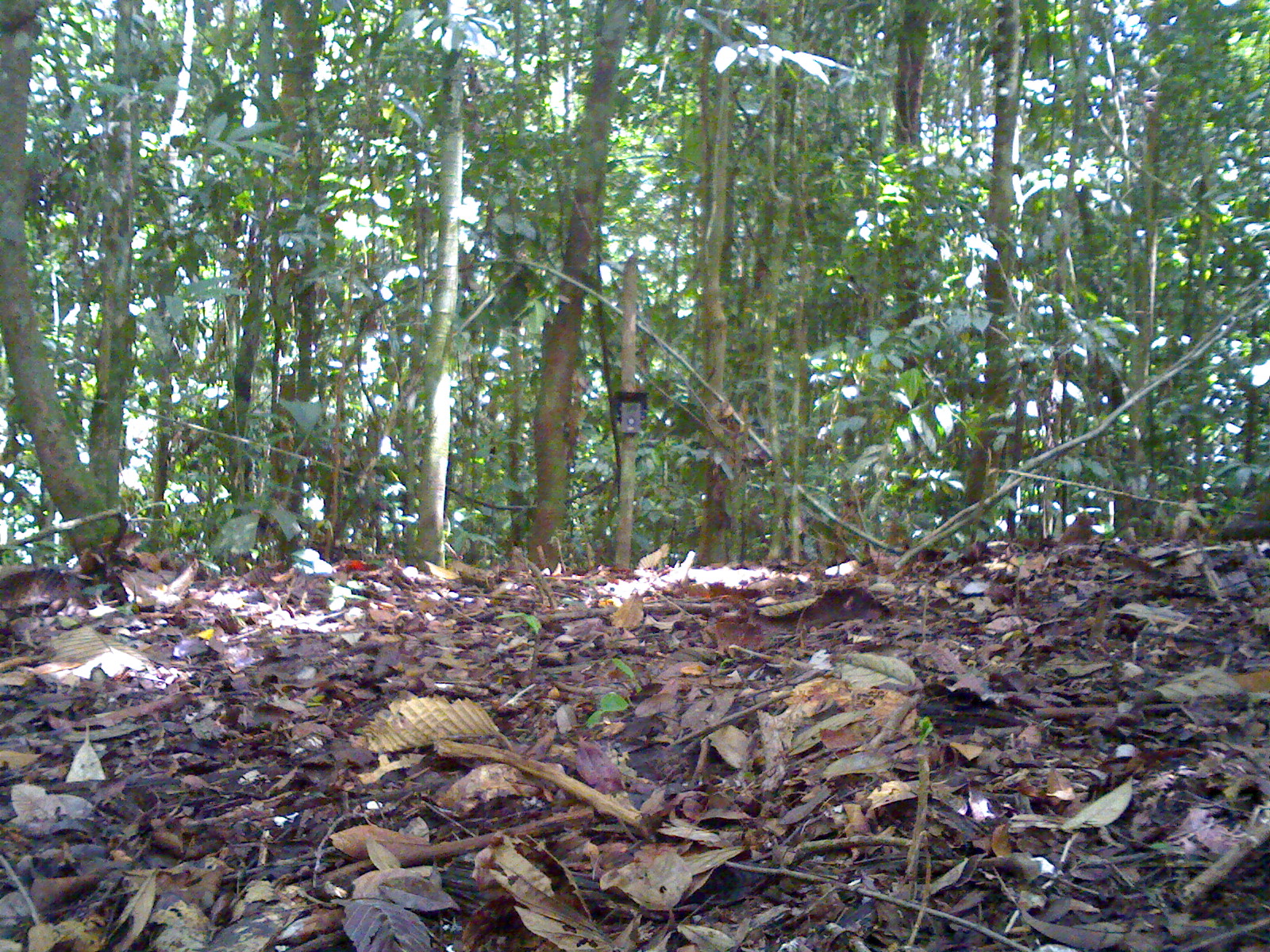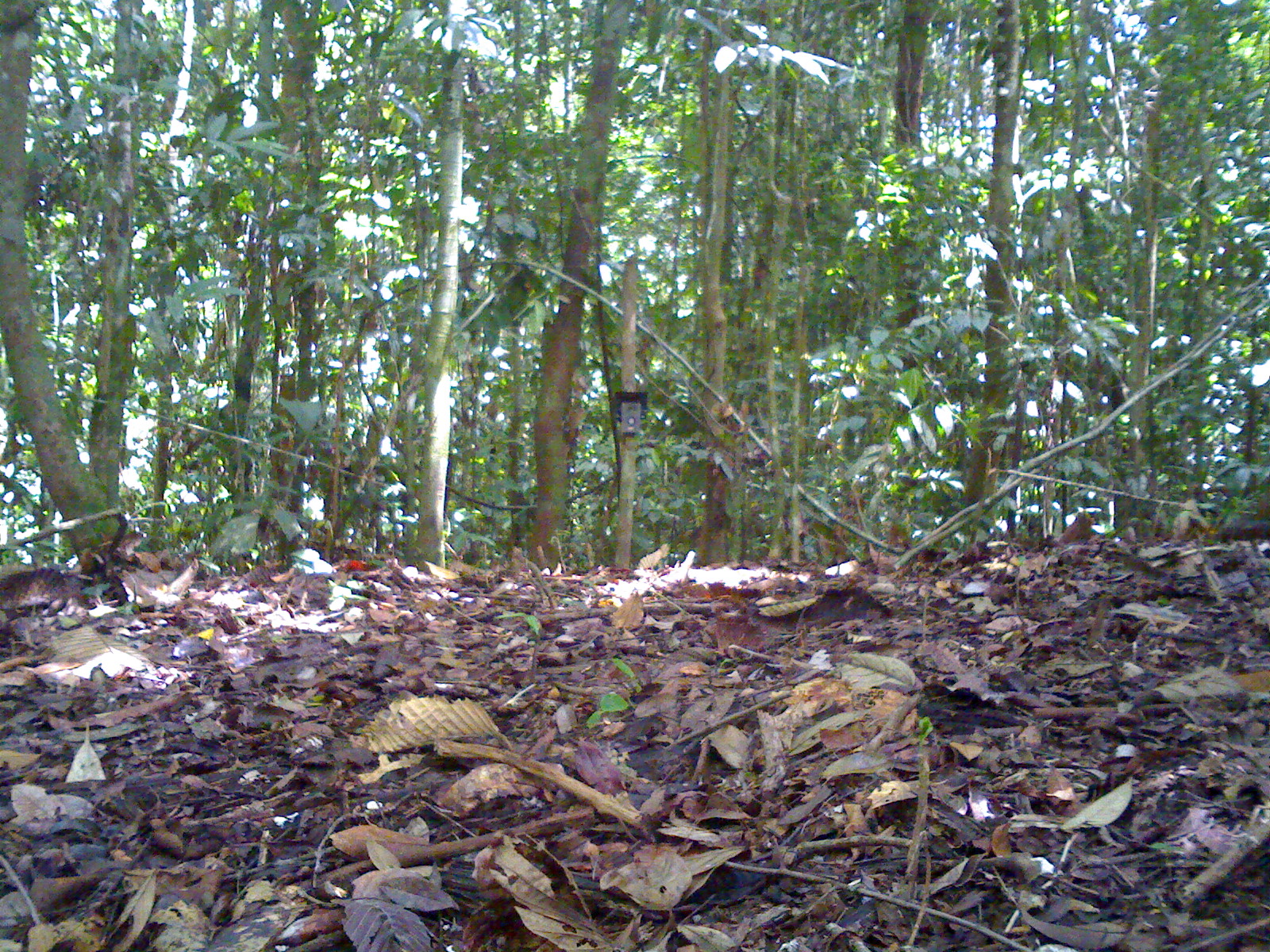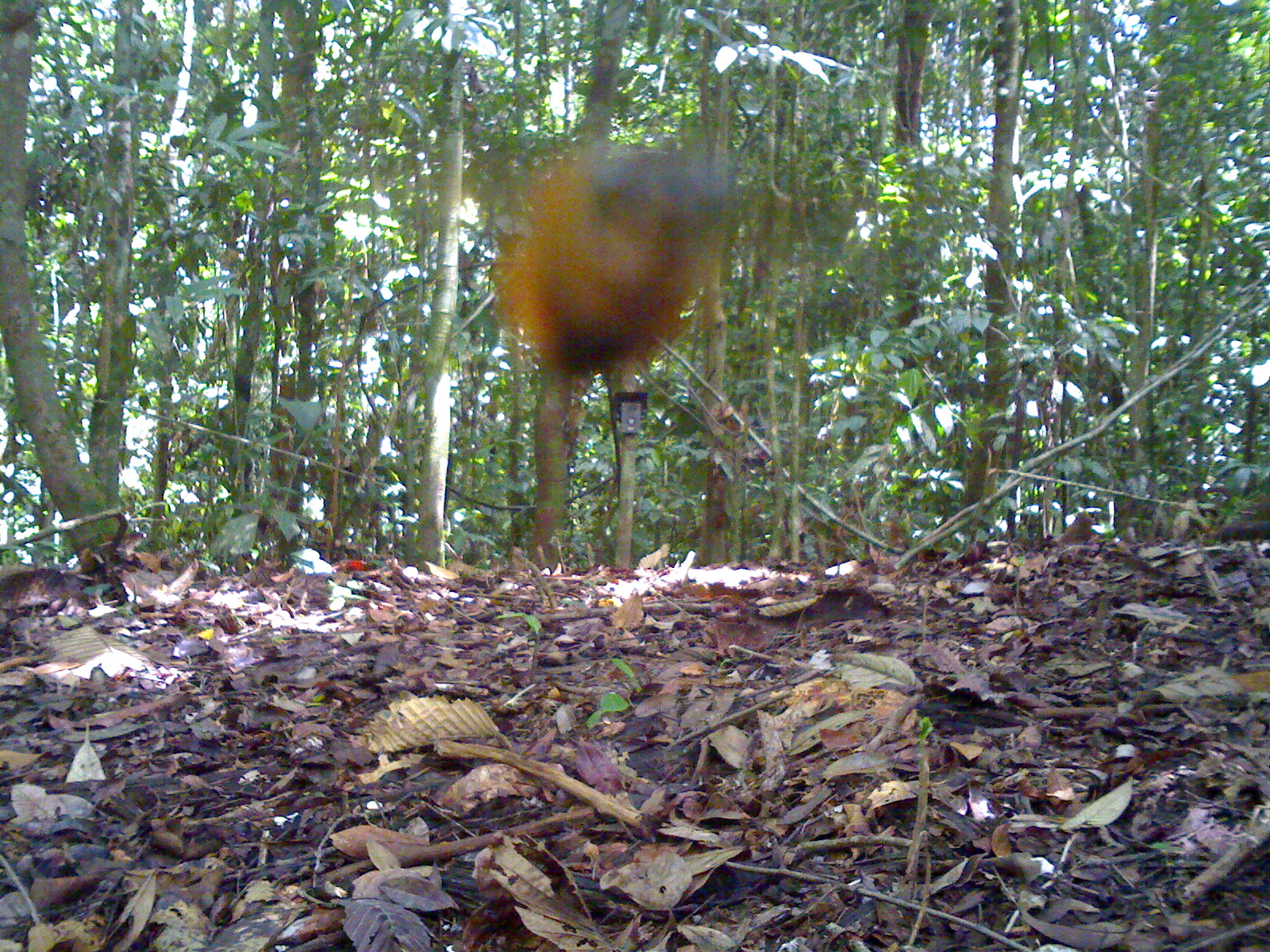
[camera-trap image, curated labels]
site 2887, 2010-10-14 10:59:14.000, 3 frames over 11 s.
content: unidentified animal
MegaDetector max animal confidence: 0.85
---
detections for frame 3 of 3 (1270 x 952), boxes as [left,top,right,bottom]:
unknown: [491,138,731,383]; [0,566,88,613]